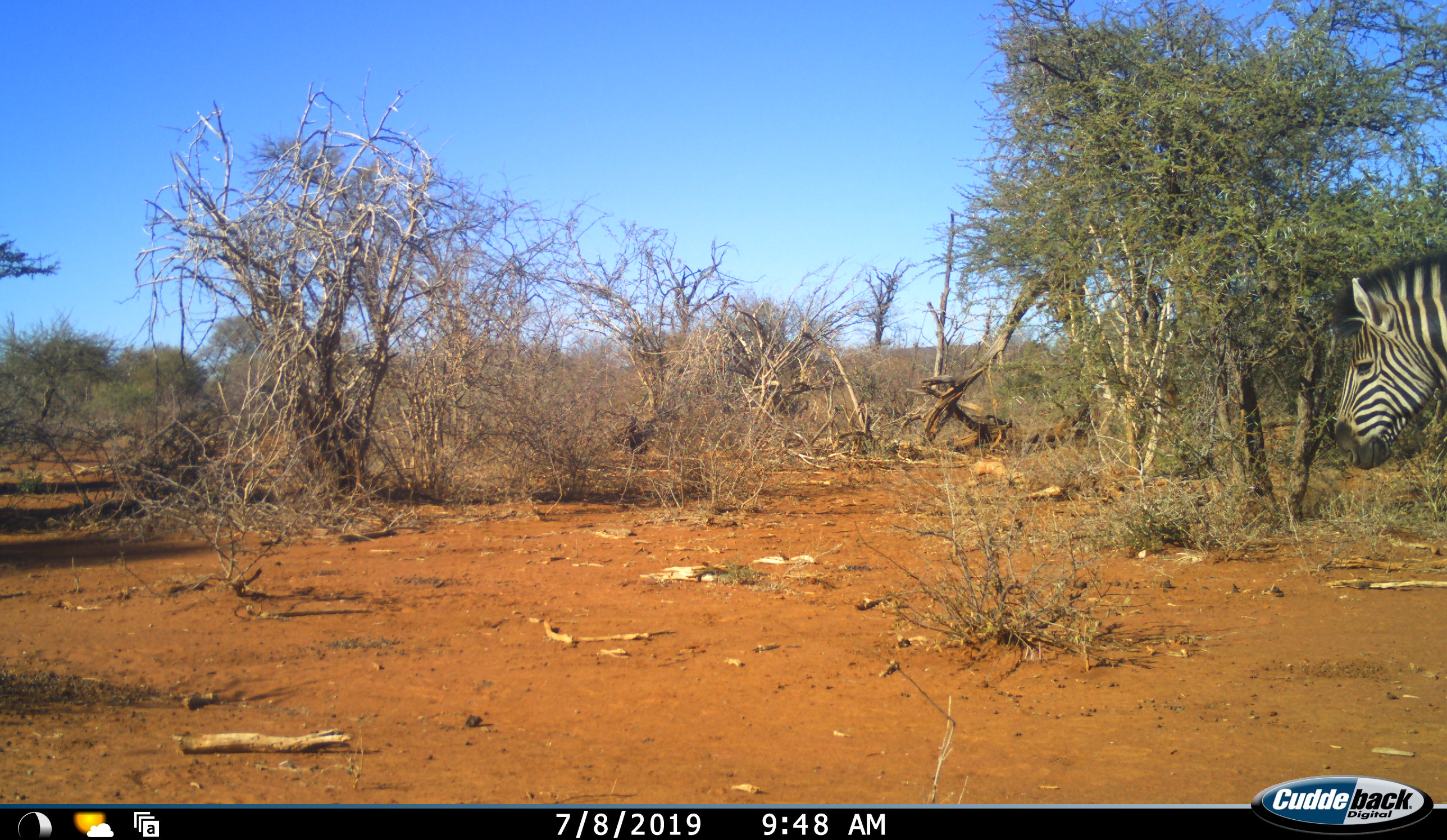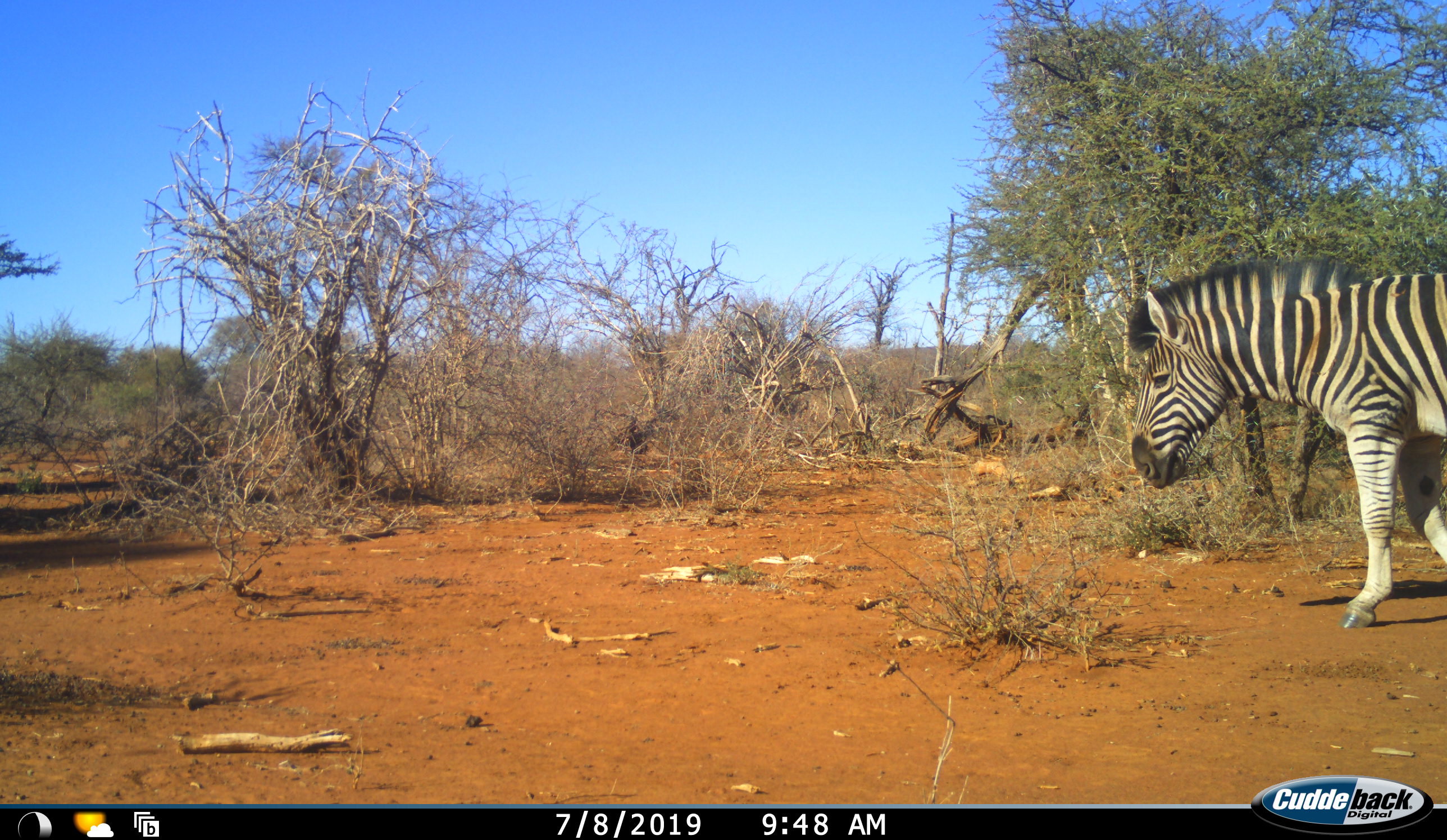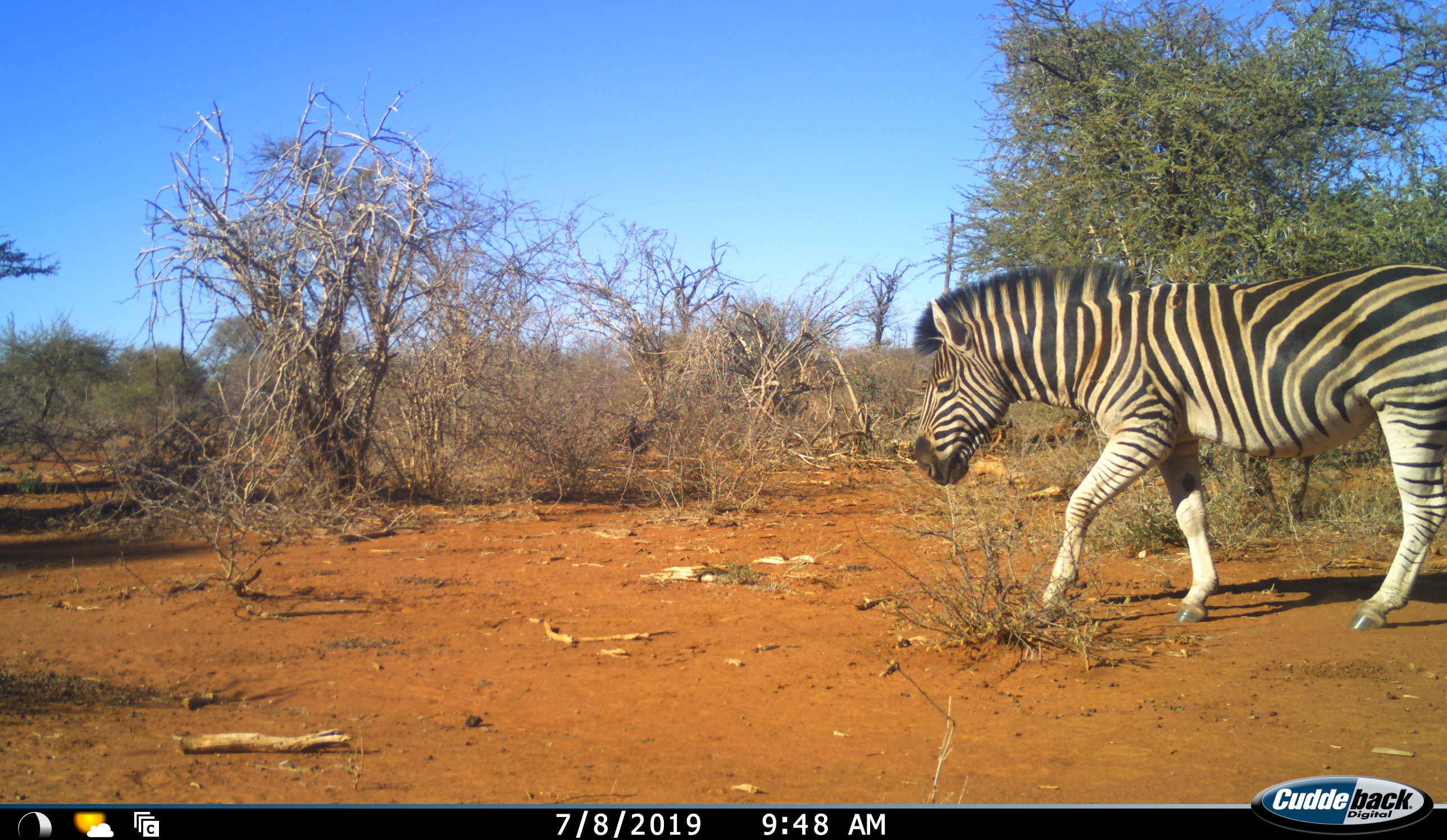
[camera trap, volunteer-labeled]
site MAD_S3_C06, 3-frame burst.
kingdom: Animalia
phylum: Chordata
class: Mammalia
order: Perissodactyla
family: Equidae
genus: Equus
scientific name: Equus quagga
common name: plains zebra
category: zebraplains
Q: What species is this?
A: Zebraplains (plains zebra) (Equus quagga).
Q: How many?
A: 1.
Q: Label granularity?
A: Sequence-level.